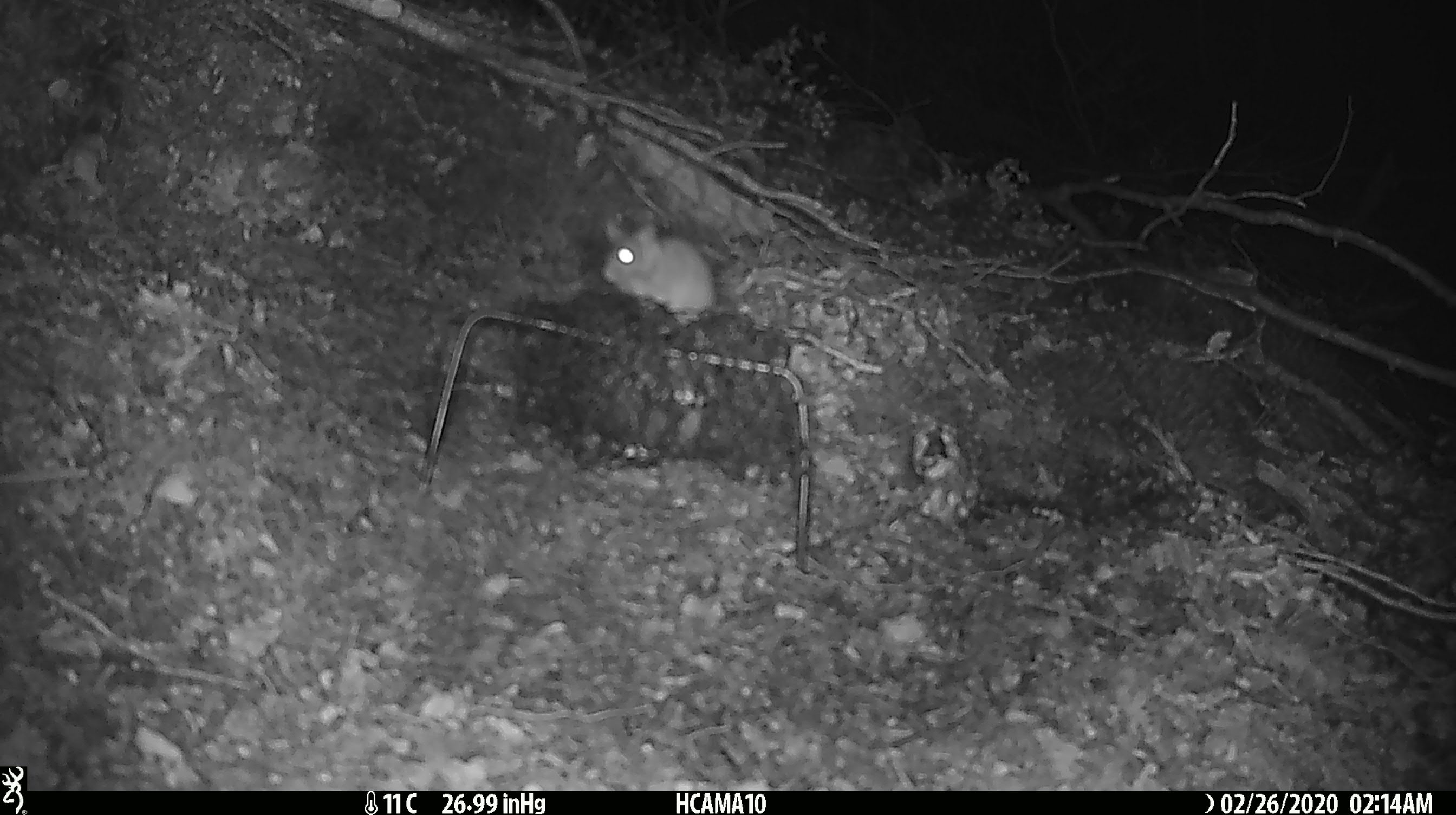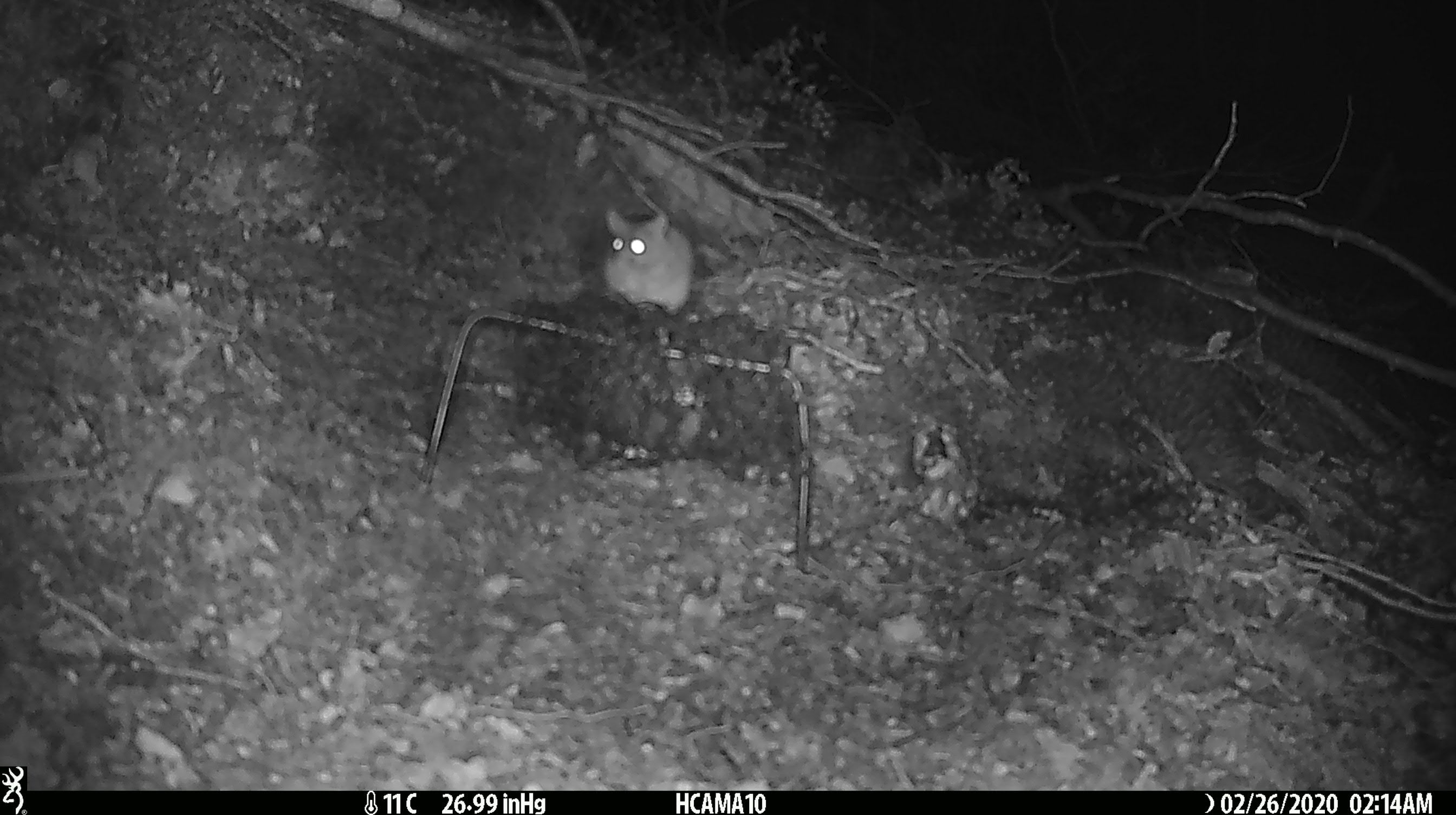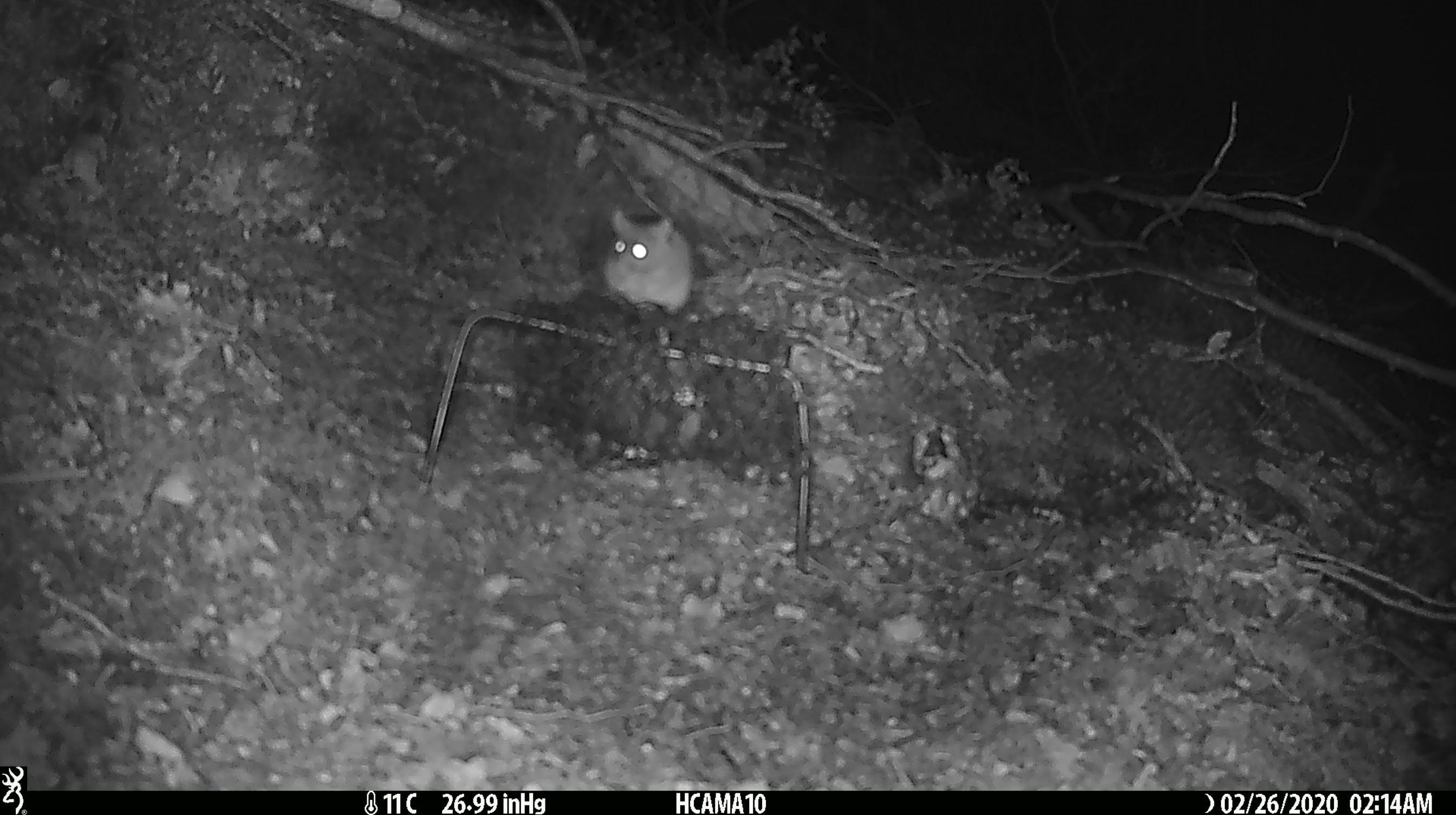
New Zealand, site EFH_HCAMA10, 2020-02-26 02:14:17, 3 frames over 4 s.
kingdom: Animalia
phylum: Chordata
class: Mammalia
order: Rodentia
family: Muridae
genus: Mus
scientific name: Mus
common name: mouse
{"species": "mouse (Mus)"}